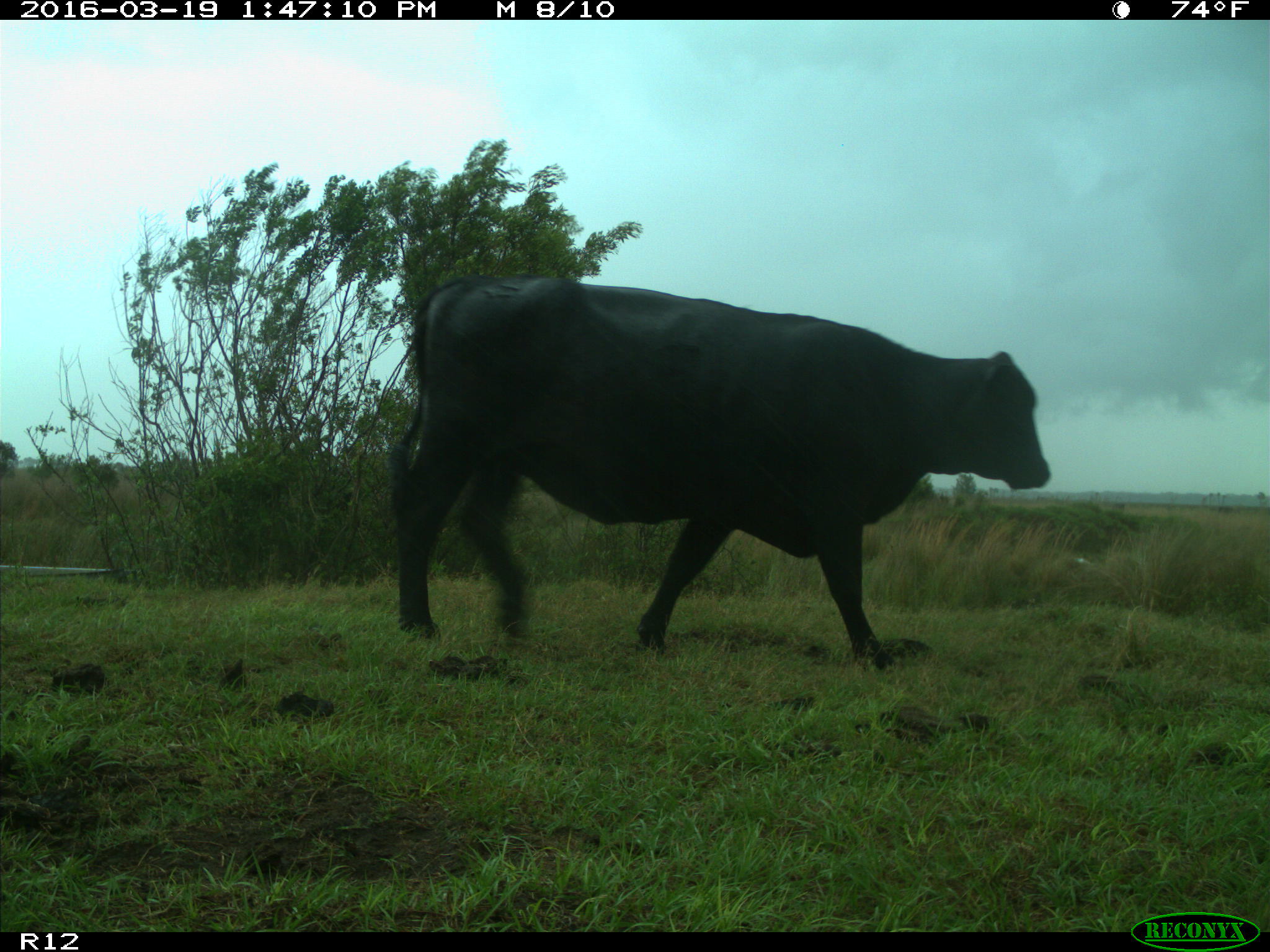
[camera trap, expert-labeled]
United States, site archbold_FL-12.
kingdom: Animalia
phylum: Chordata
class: Mammalia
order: Artiodactyla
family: Bovidae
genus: Bos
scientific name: Bos taurus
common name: domestic cow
Bos taurus (domestic cow).